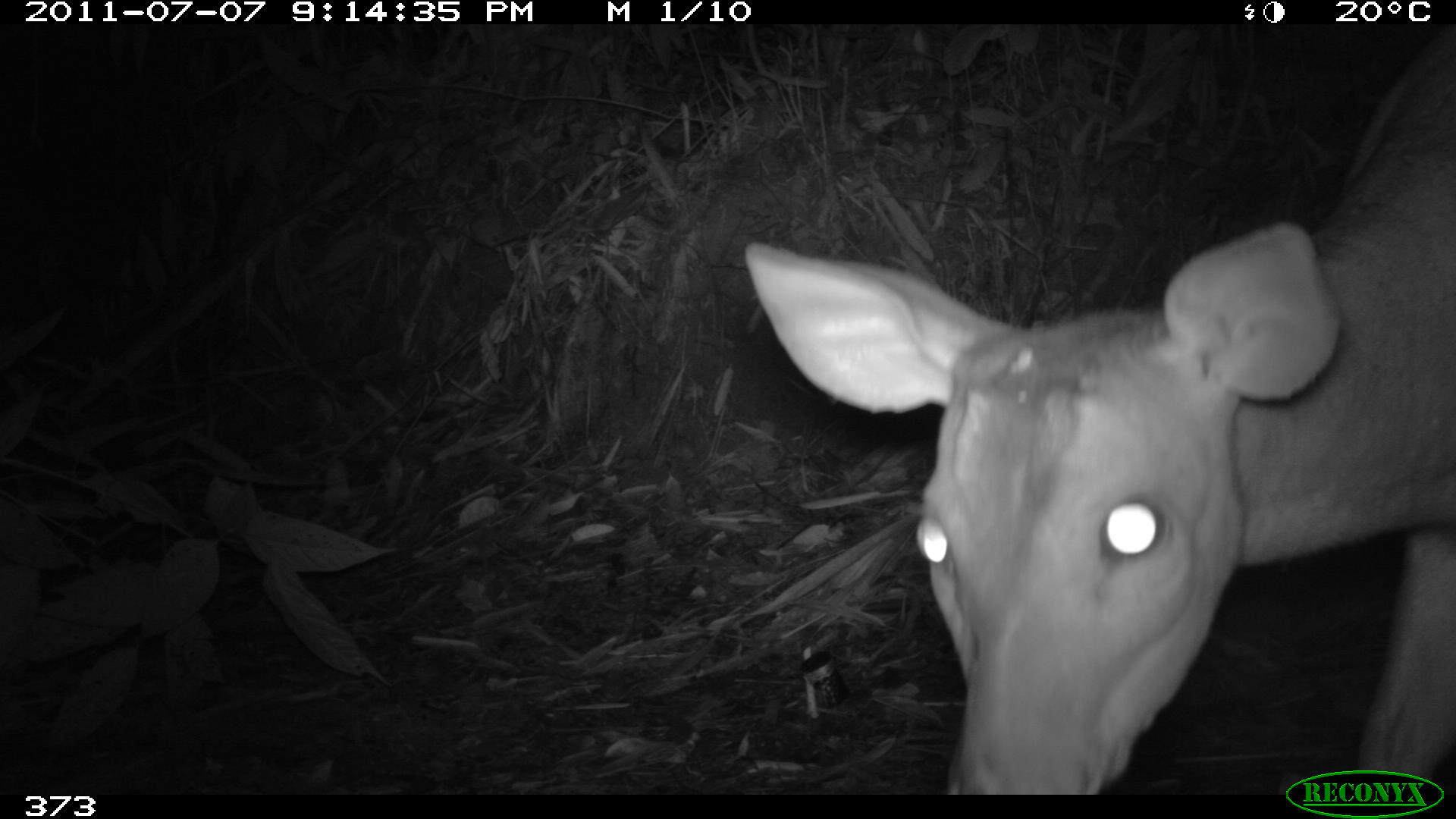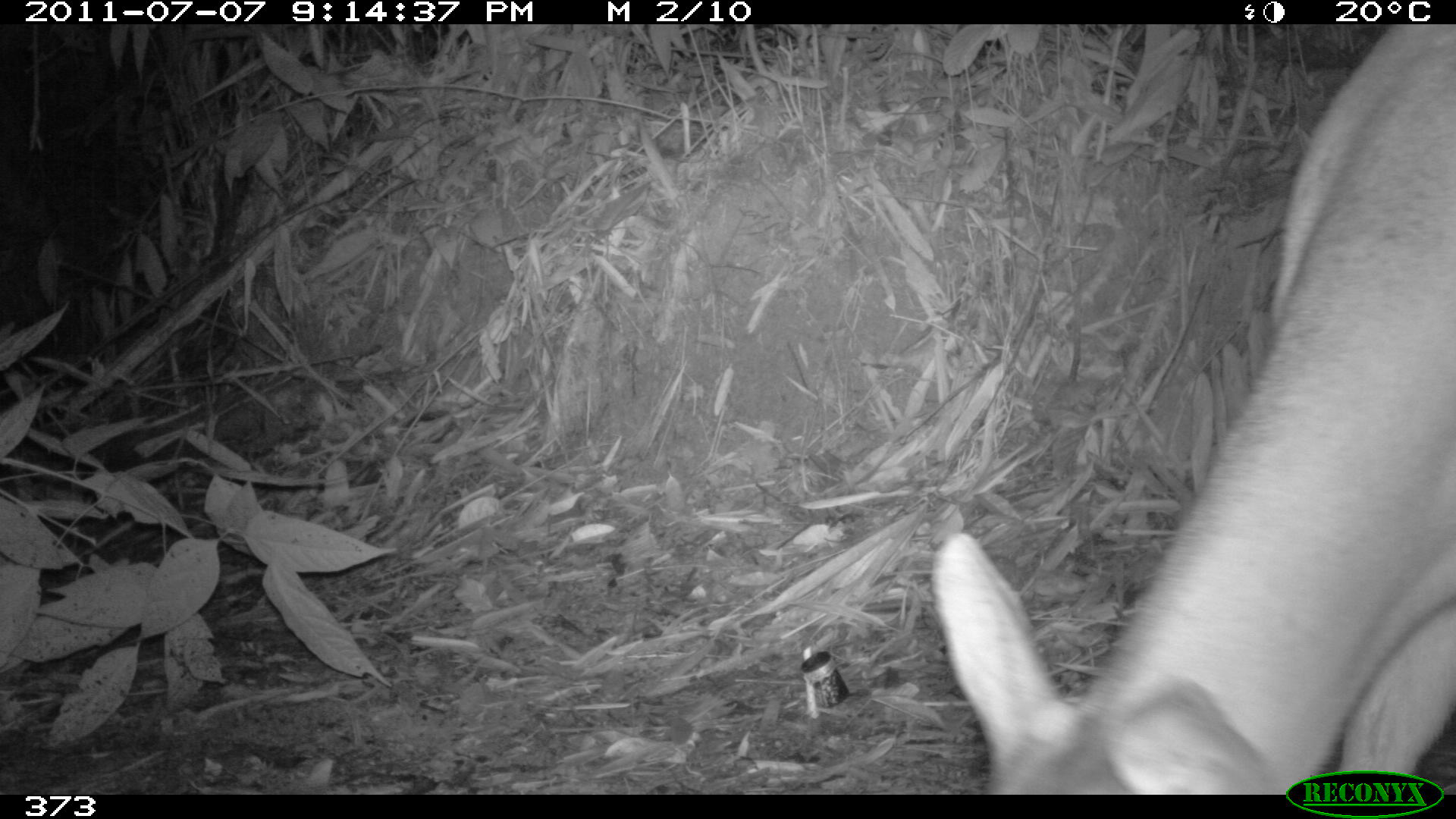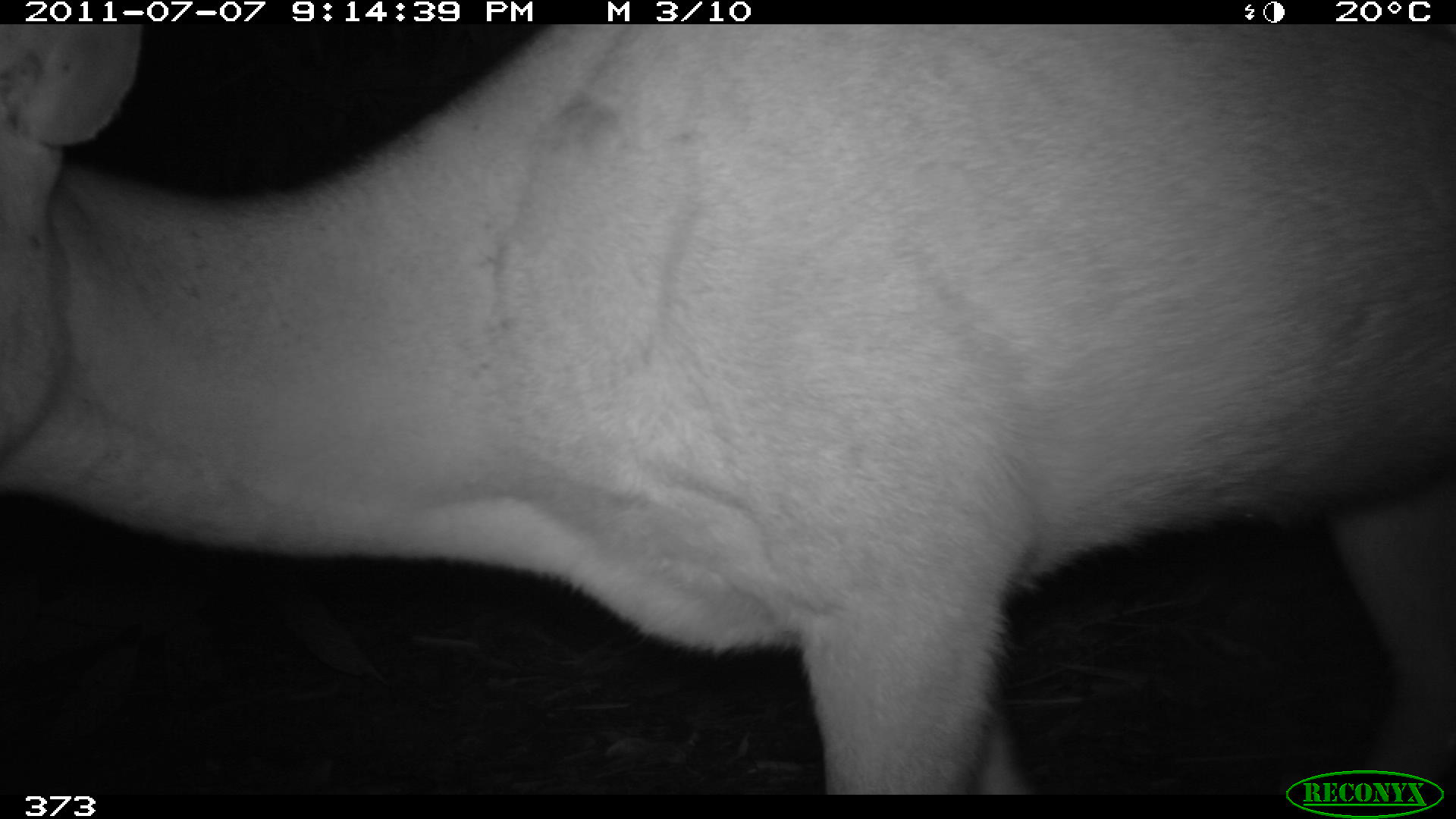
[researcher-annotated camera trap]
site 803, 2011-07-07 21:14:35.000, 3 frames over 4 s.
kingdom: Animalia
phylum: Chordata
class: Mammalia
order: Artiodactyla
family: Cervidae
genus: Mazama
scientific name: Mazama americana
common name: red brocket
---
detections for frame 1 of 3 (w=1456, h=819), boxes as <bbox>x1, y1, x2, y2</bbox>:
mazama americana: <bbox>744, 24, 1456, 795</bbox>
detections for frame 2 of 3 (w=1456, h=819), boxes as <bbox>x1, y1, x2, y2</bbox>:
mazama americana: <bbox>931, 21, 1456, 788</bbox>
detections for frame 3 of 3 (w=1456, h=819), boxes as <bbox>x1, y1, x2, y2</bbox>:
mazama americana: <bbox>0, 20, 1456, 792</bbox>